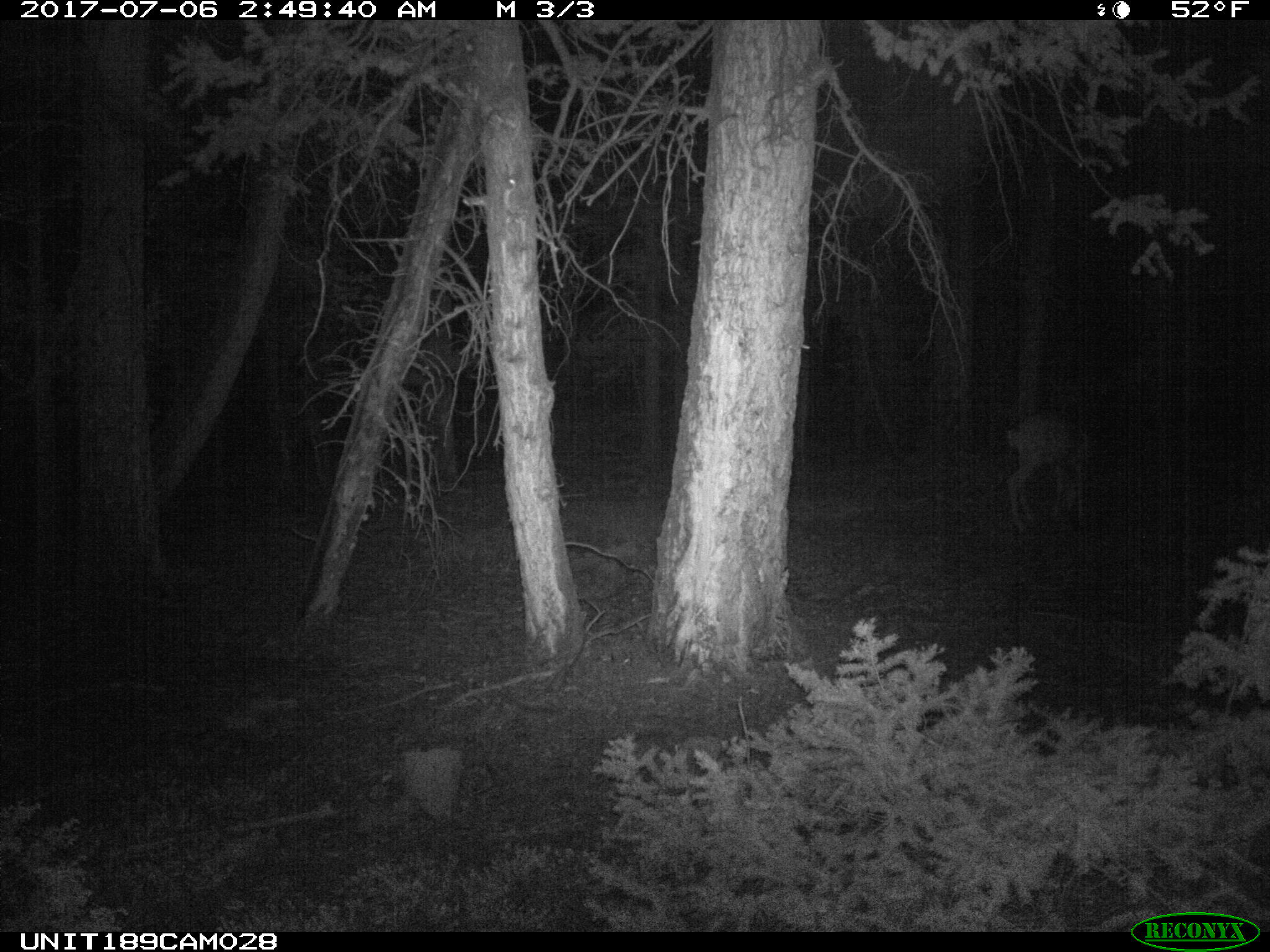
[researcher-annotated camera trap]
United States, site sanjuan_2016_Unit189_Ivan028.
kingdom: Animalia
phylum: Chordata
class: Mammalia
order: Artiodactyla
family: Cervidae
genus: Odocoileus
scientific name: Odocoileus hemionus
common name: mule deer